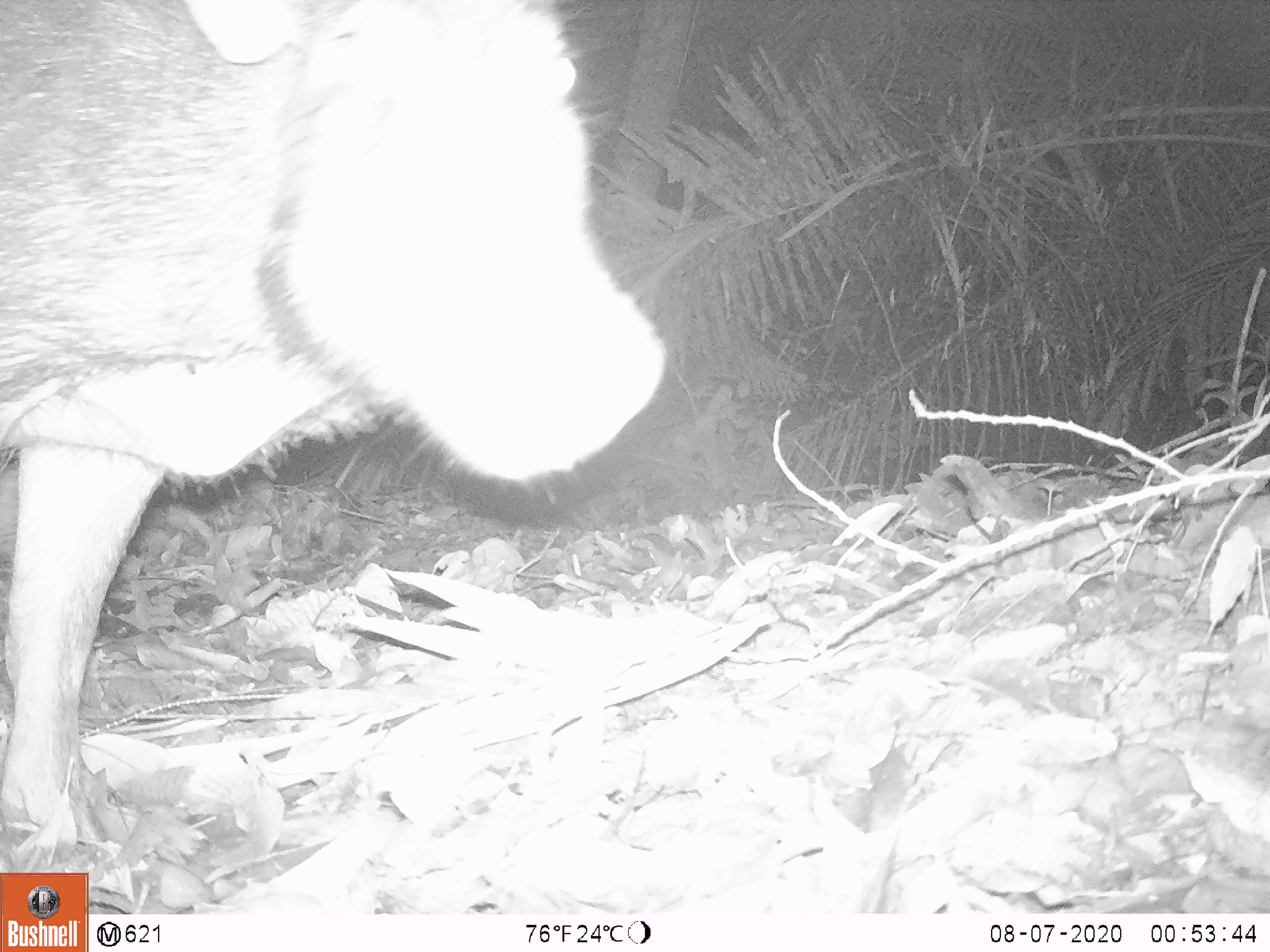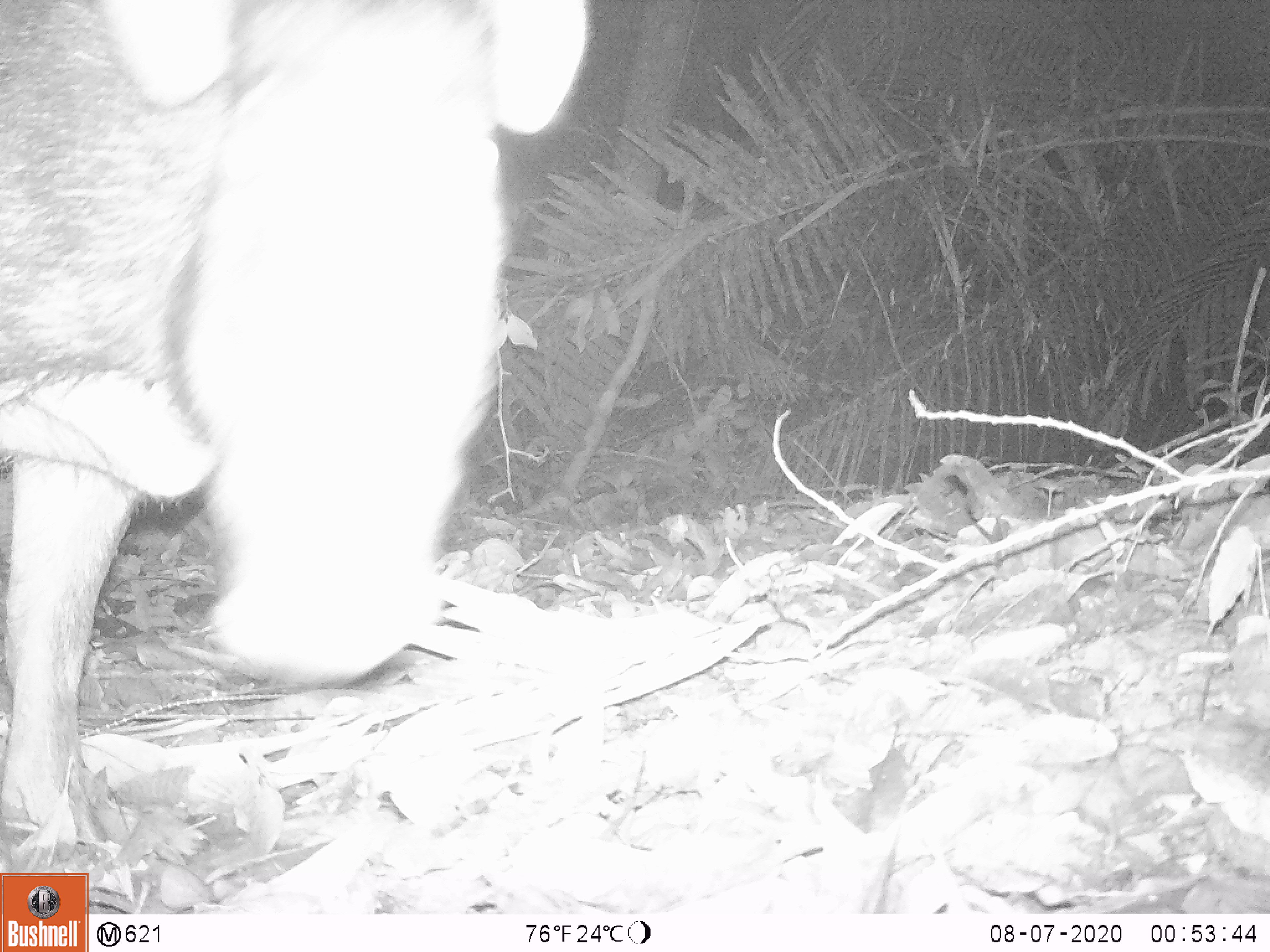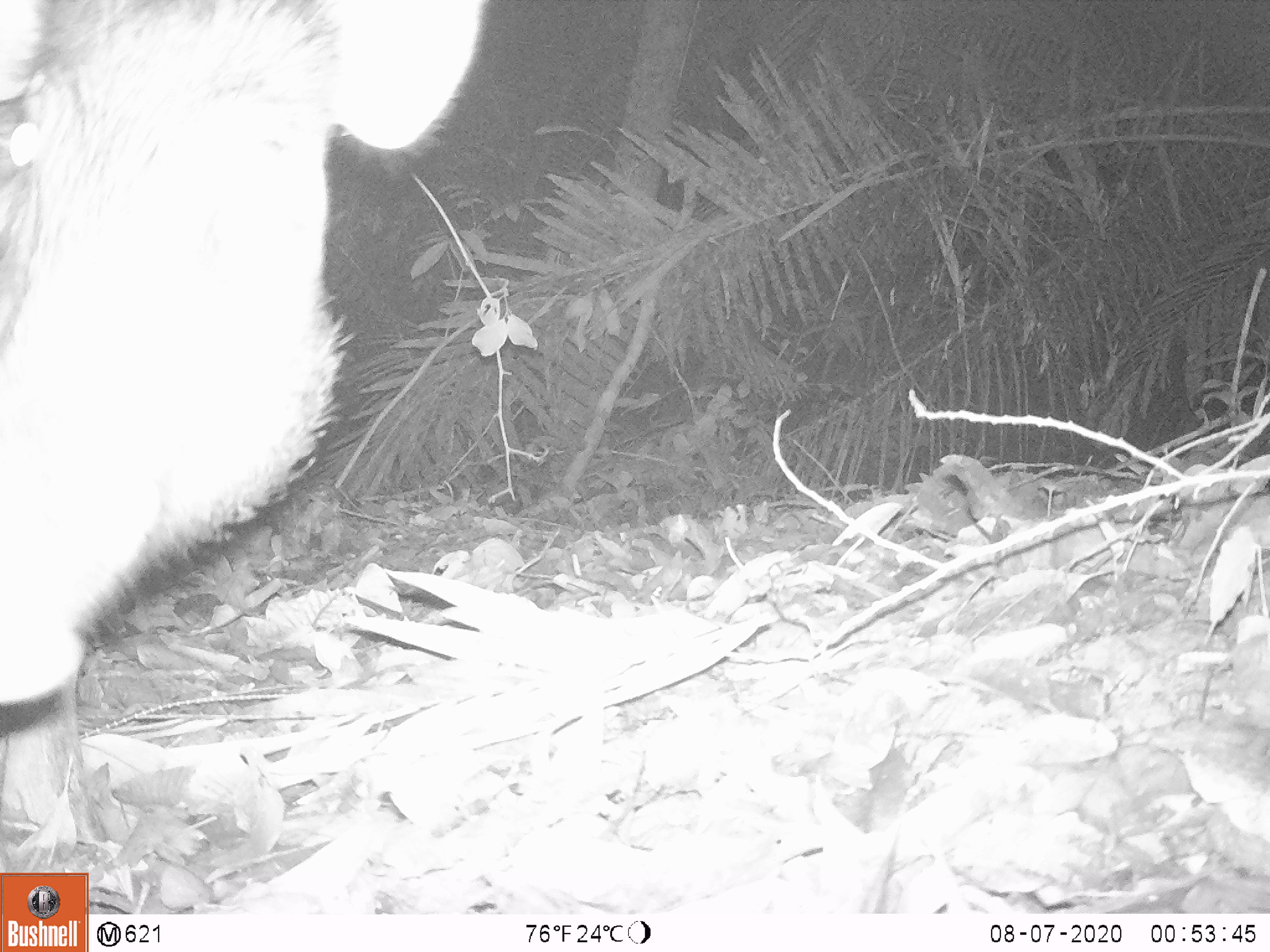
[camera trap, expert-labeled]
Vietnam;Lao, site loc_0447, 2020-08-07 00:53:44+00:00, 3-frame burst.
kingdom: Animalia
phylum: Chordata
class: Mammalia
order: Artiodactyla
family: Suidae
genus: Sus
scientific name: Sus scrofa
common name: eurasian wild pig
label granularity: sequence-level